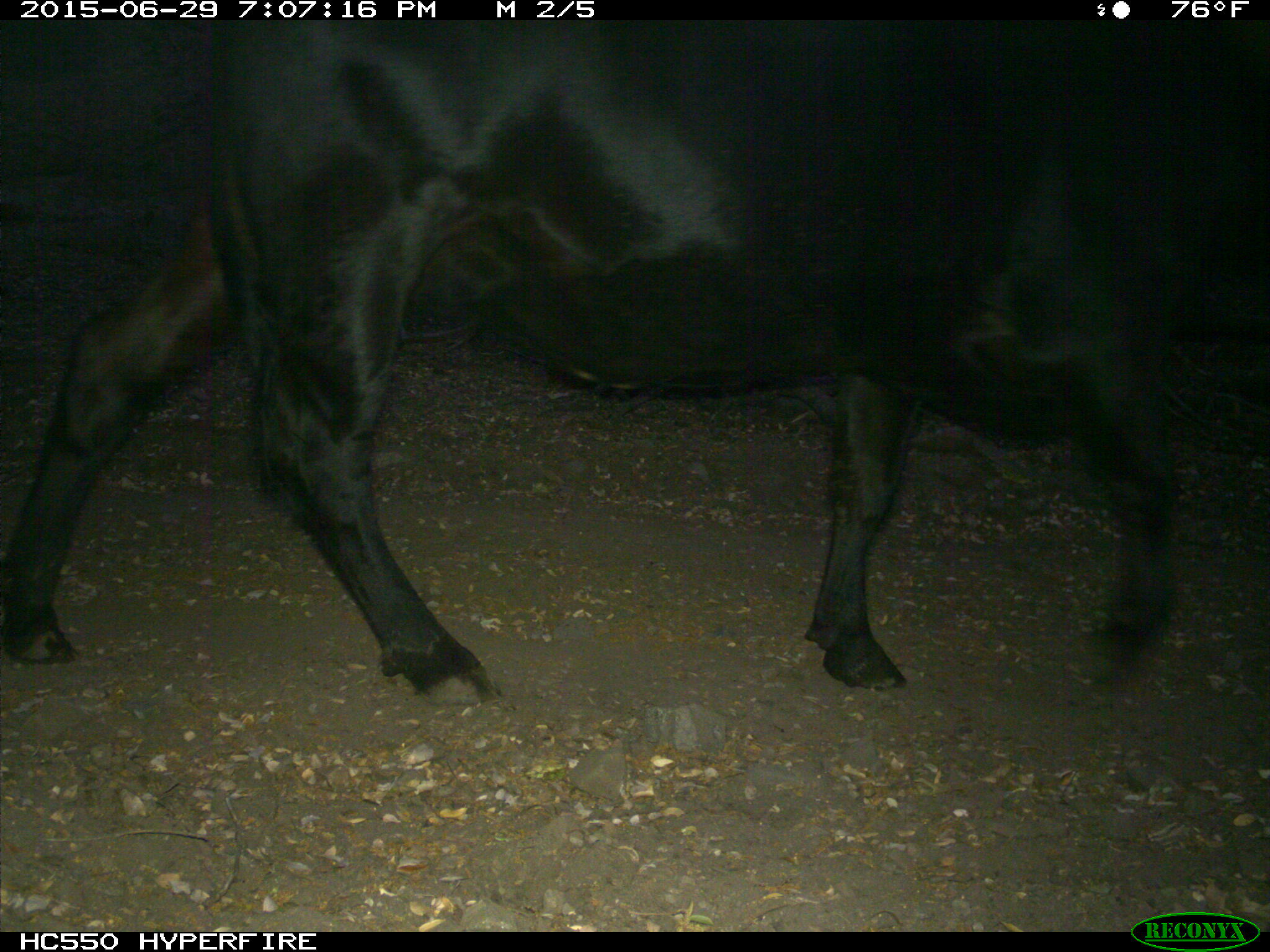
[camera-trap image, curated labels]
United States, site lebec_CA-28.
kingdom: Animalia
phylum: Chordata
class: Mammalia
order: Artiodactyla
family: Bovidae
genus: Bos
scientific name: Bos taurus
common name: domestic cow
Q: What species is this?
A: Bos taurus (domestic cow).